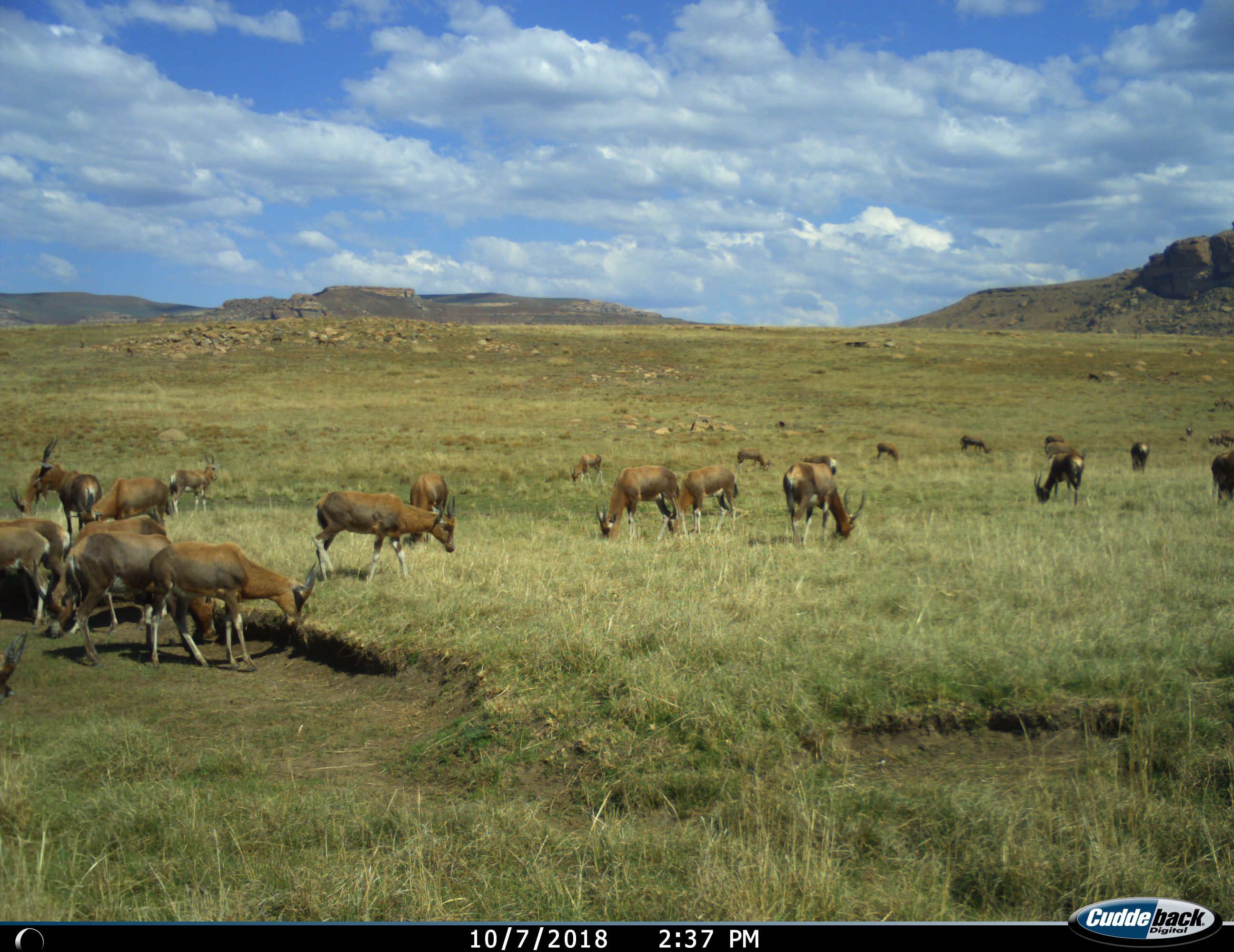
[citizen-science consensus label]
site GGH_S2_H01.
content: unidentified animal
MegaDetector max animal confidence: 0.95